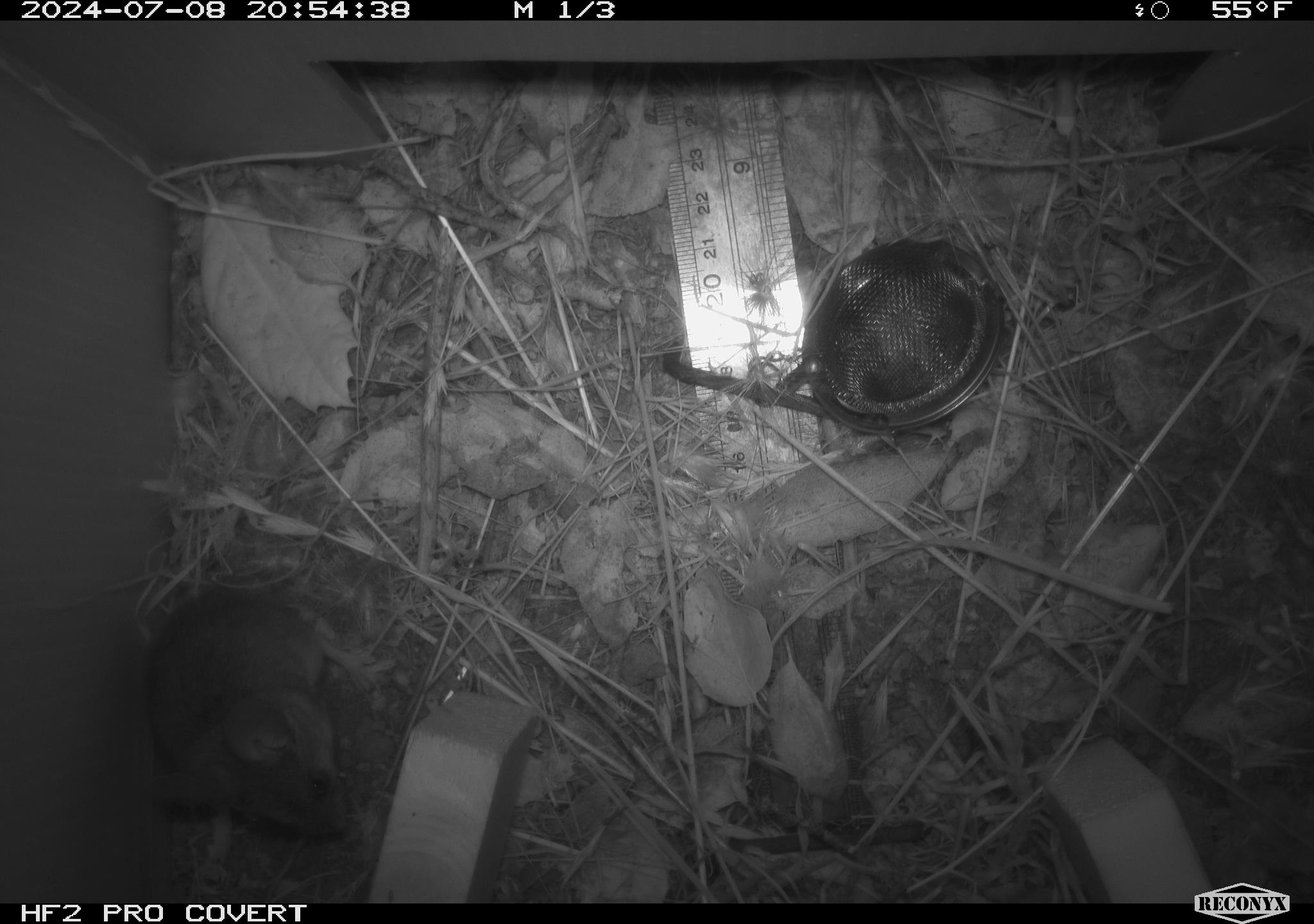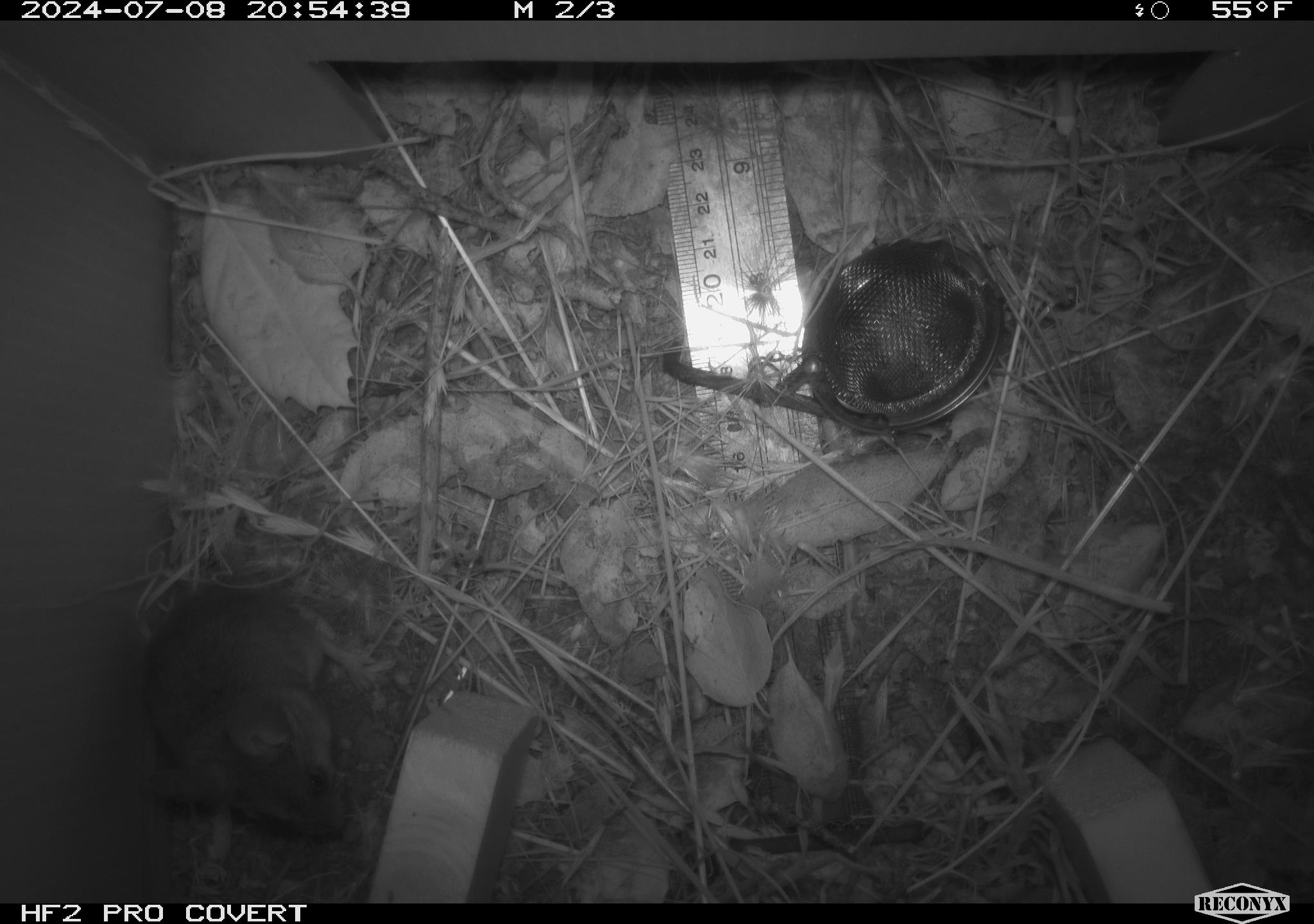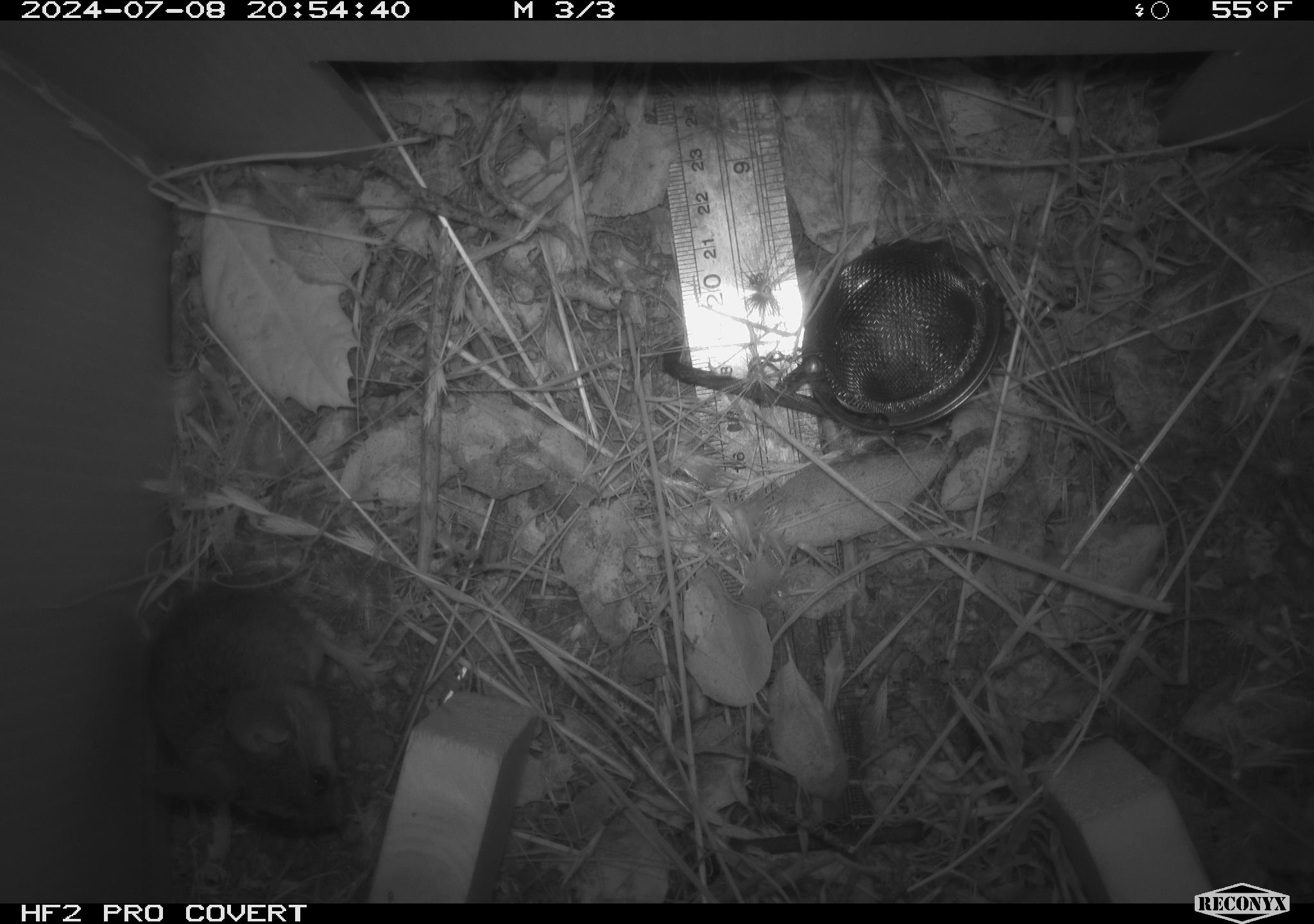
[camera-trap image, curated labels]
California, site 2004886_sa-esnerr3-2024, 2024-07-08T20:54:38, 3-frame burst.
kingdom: Animalia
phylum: Chordata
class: Mammalia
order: Rodentia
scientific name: Rodentia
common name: rodent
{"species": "rodent (Rodentia)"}